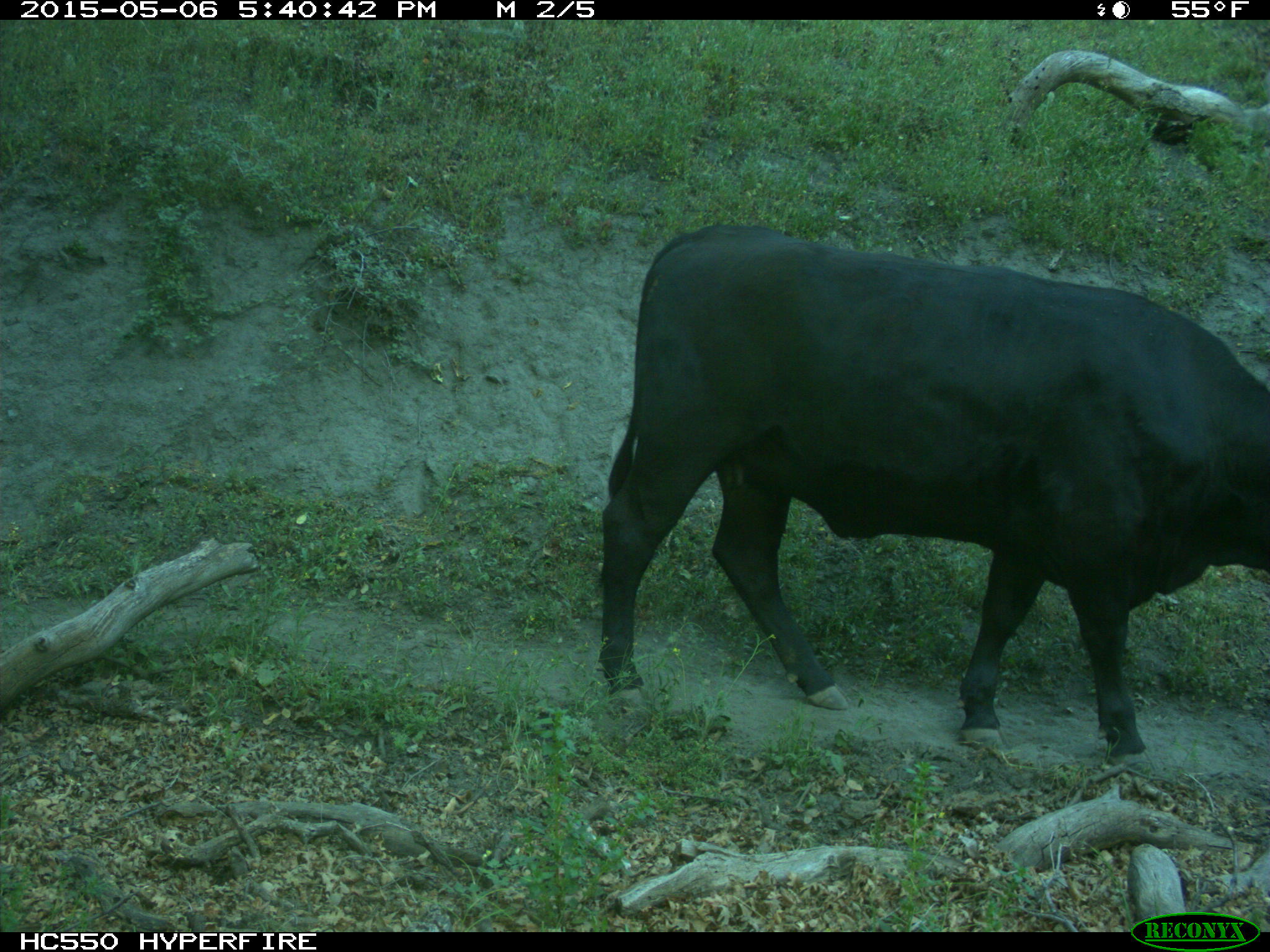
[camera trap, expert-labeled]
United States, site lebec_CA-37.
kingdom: Animalia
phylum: Chordata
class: Mammalia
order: Artiodactyla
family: Bovidae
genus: Bos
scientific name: Bos taurus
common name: domestic cow